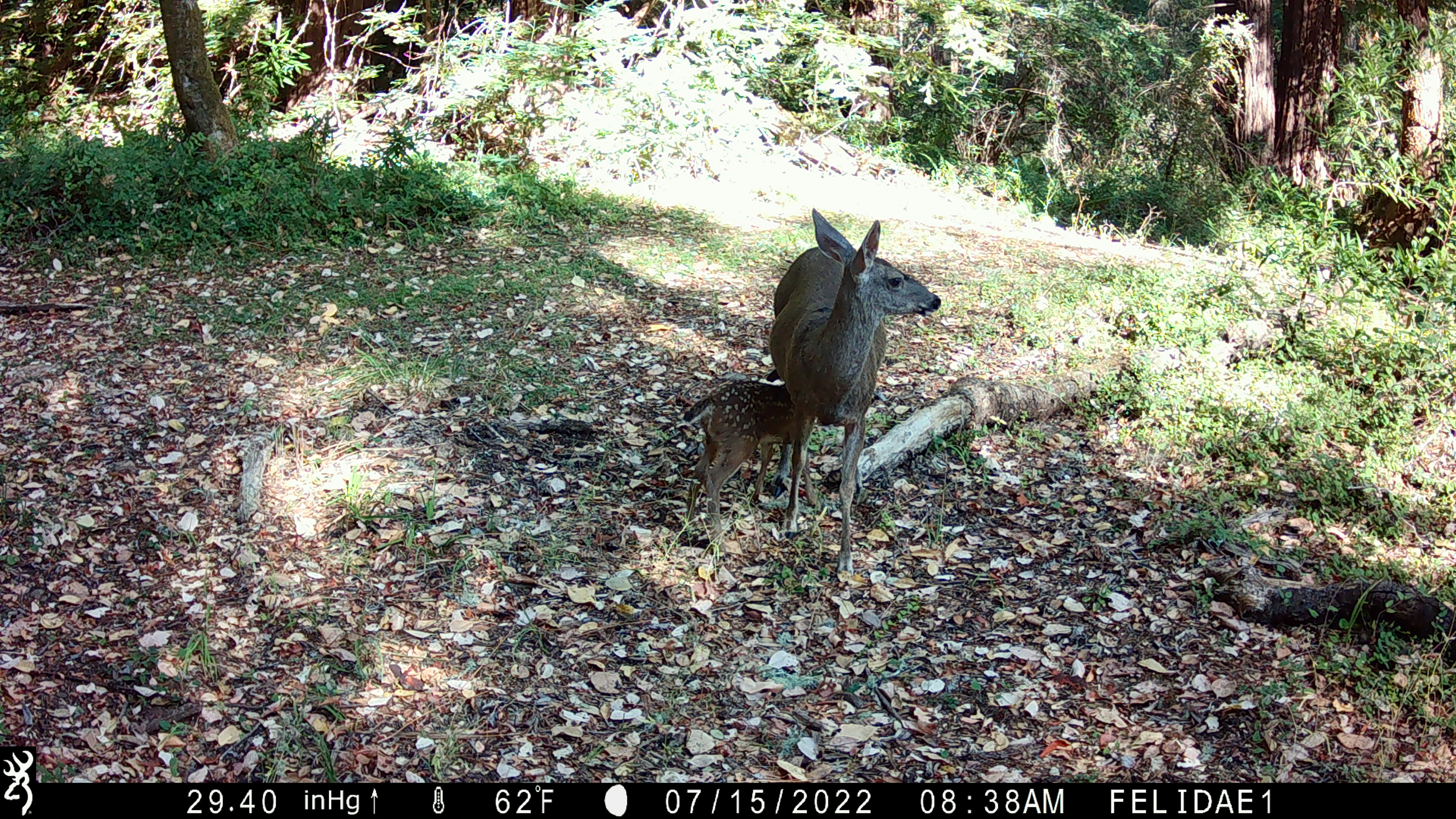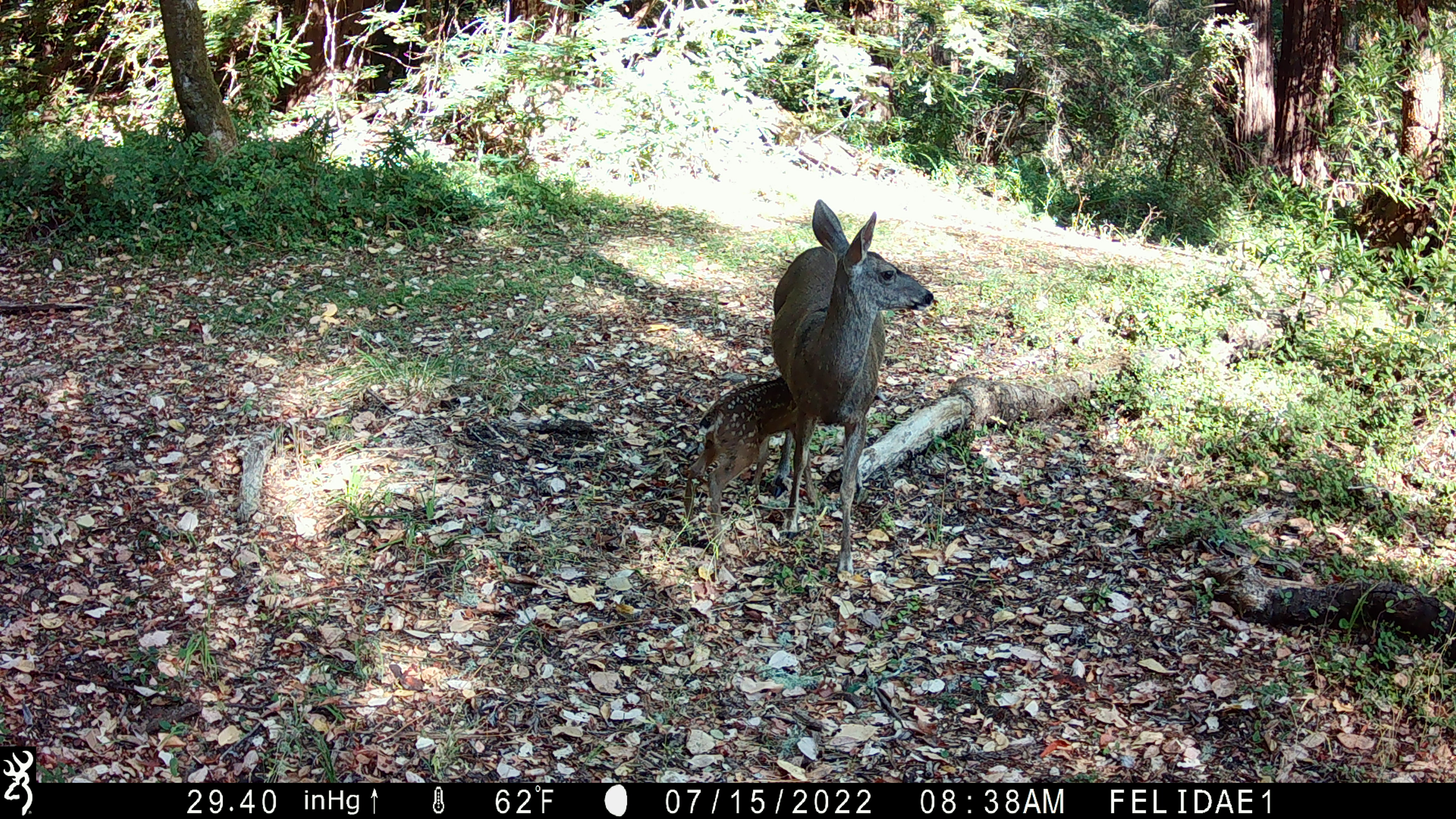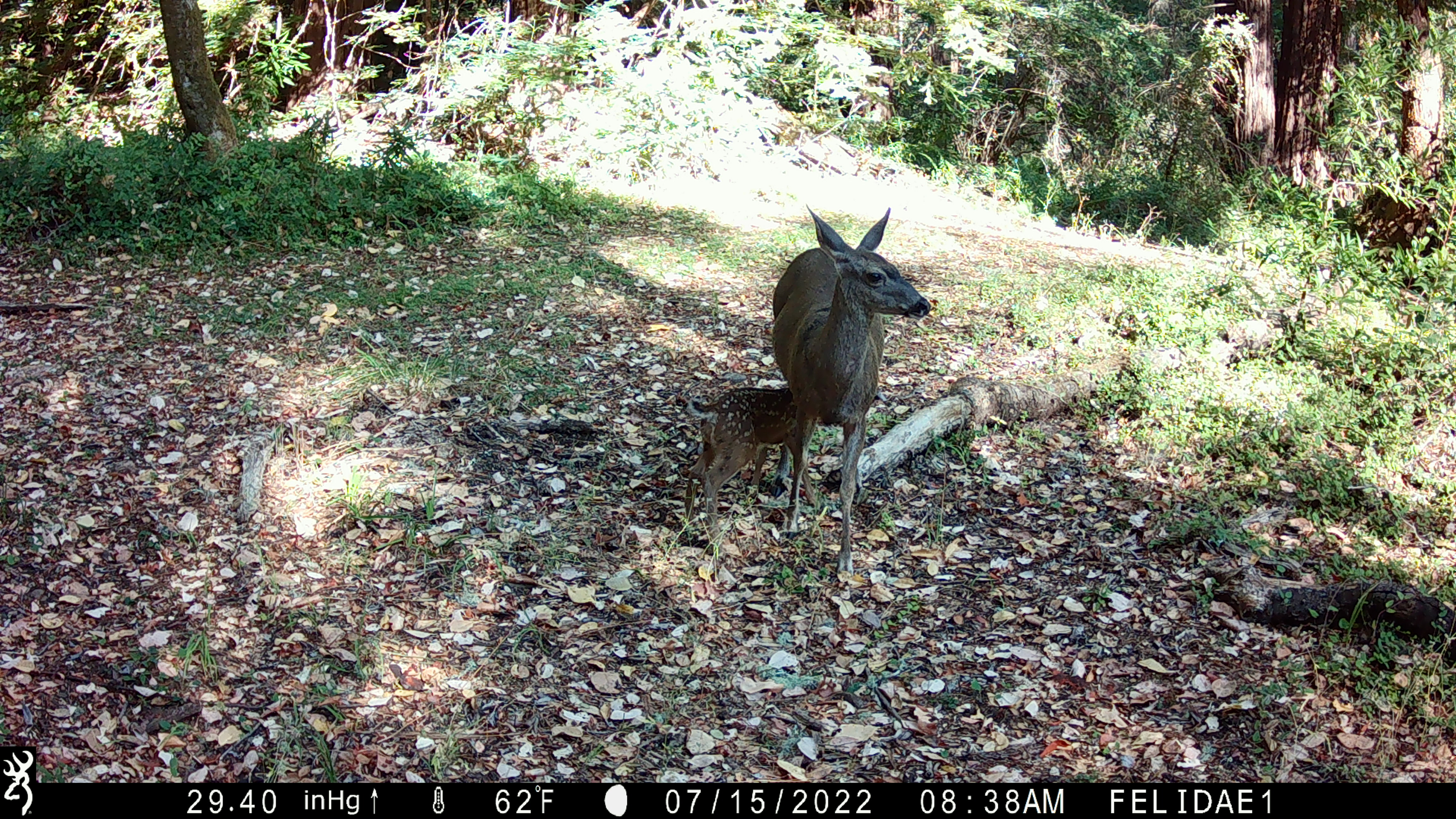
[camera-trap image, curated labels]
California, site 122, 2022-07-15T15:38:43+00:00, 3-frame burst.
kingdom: Animalia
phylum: Chordata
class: Mammalia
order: Artiodactyla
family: Cervidae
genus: Odocoileus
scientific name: Odocoileus hemionus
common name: mule deer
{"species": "mule deer (Odocoileus hemionus)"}